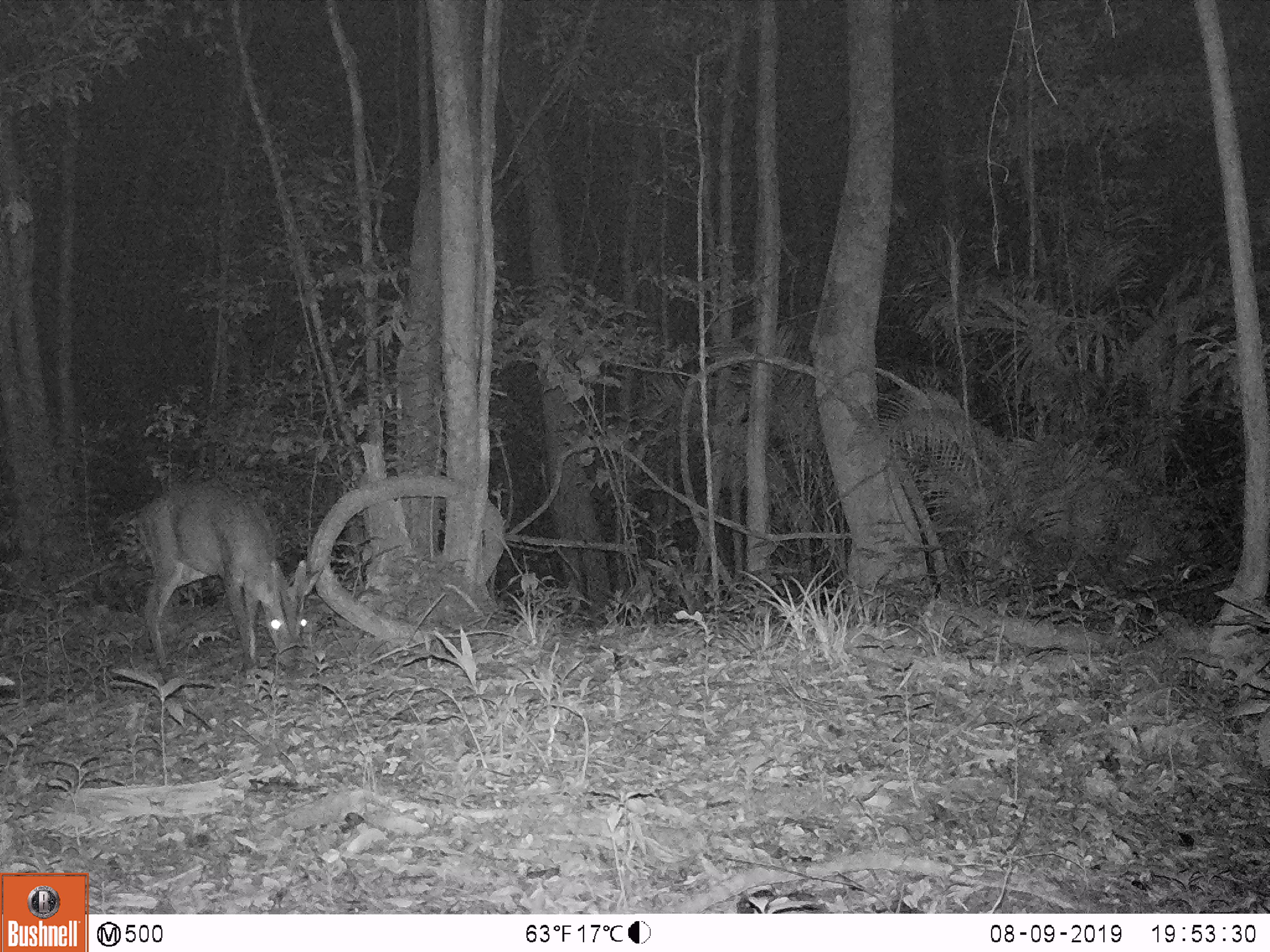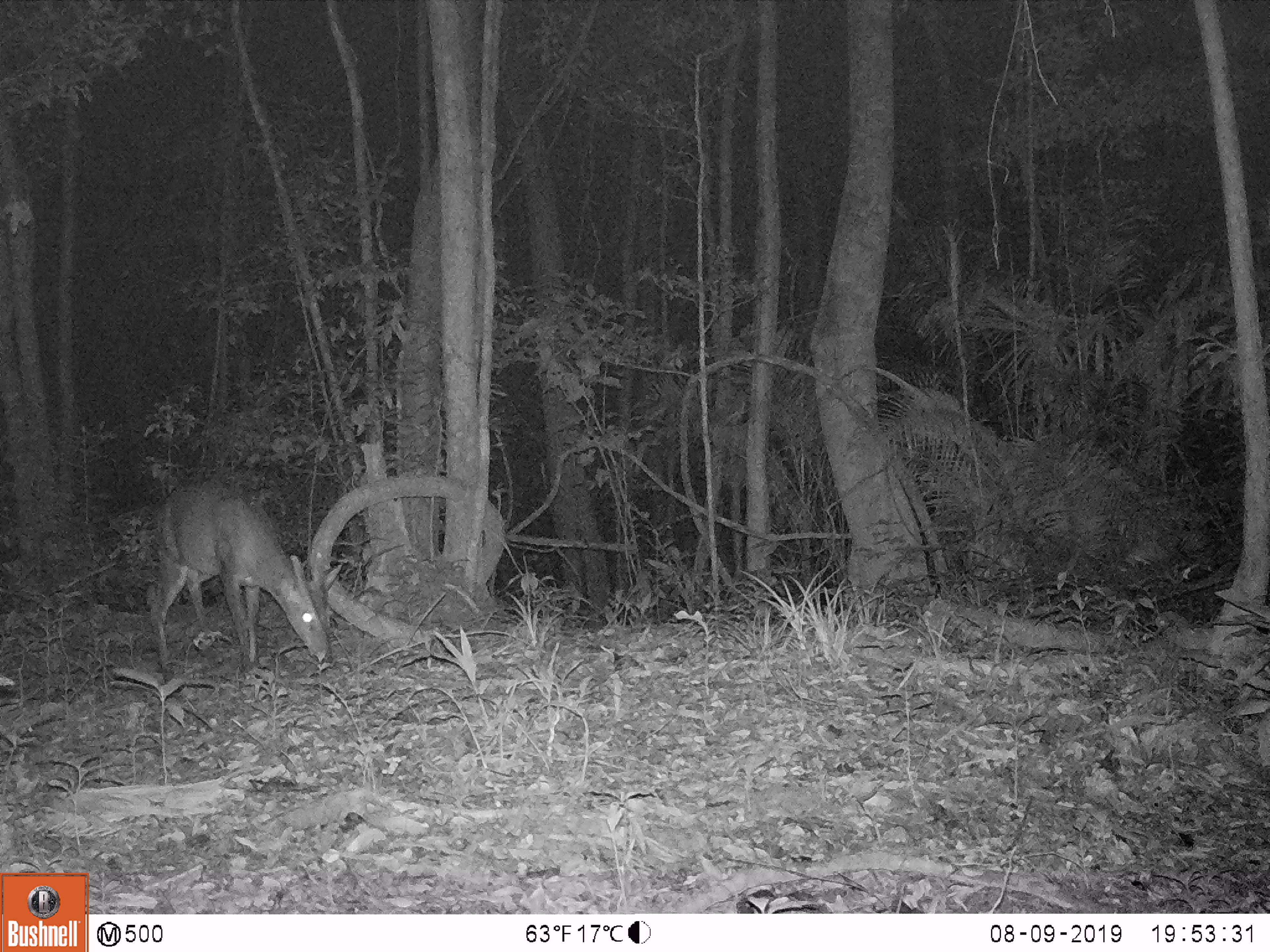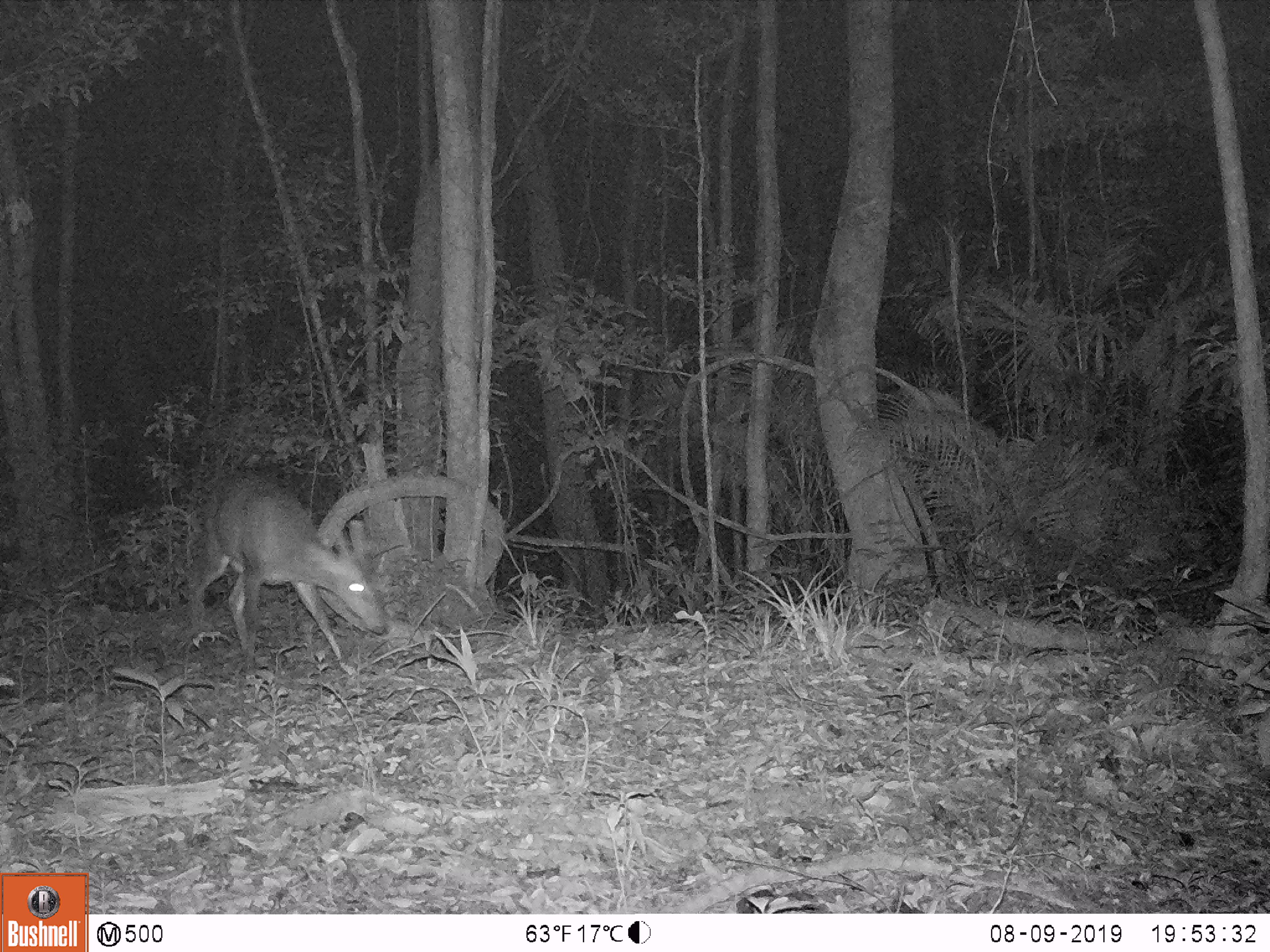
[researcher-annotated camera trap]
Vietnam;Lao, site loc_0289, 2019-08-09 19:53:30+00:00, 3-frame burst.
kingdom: Animalia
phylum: Chordata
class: Mammalia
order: Artiodactyla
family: Cervidae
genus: Muntiacus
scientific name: Muntiacus vuquangensis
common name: large-antlered muntjac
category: large antlered muntjac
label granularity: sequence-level